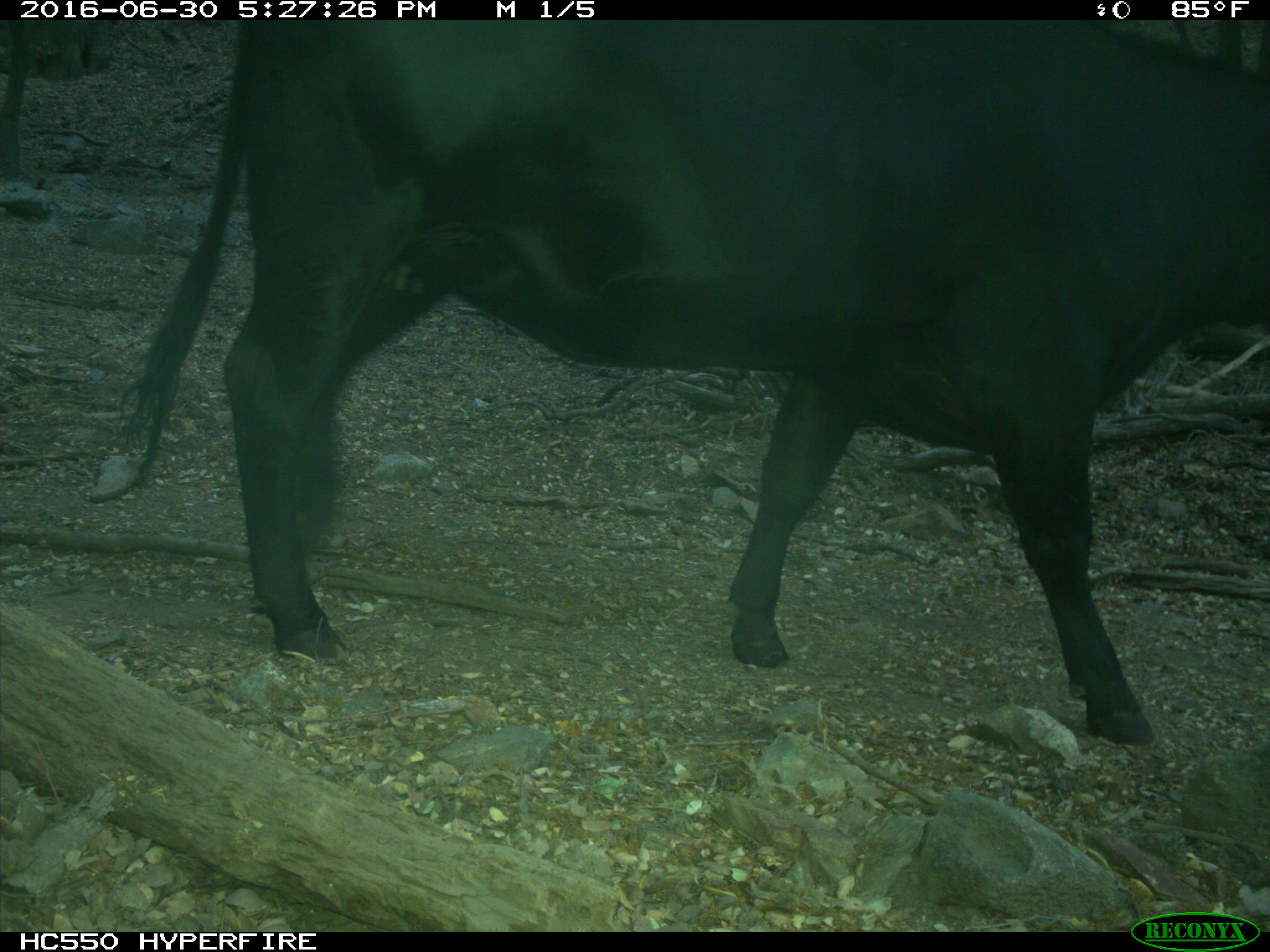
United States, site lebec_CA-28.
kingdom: Animalia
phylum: Chordata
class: Mammalia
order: Artiodactyla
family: Bovidae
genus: Bos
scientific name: Bos taurus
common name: domestic cow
Bos taurus (domestic cow).